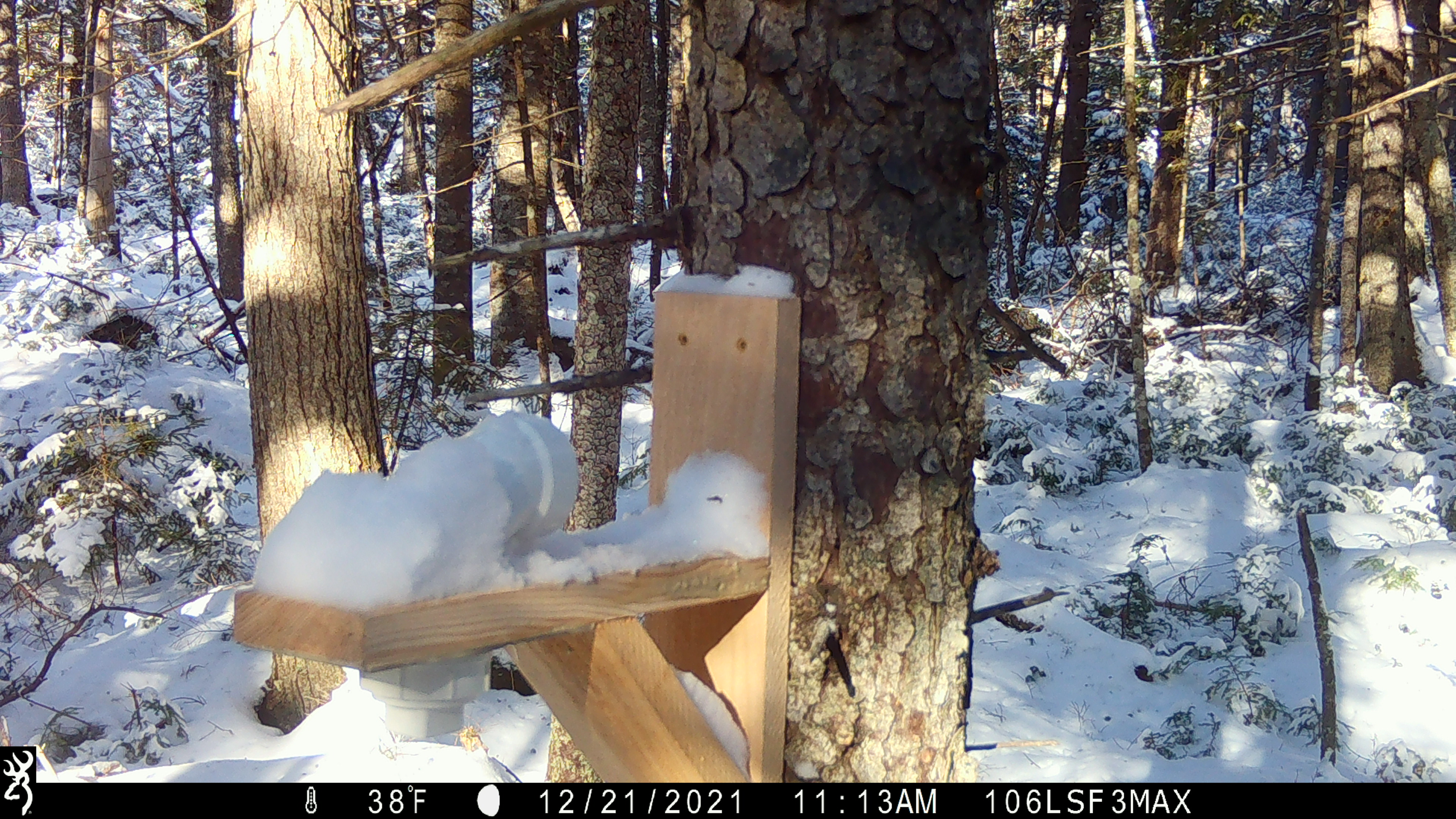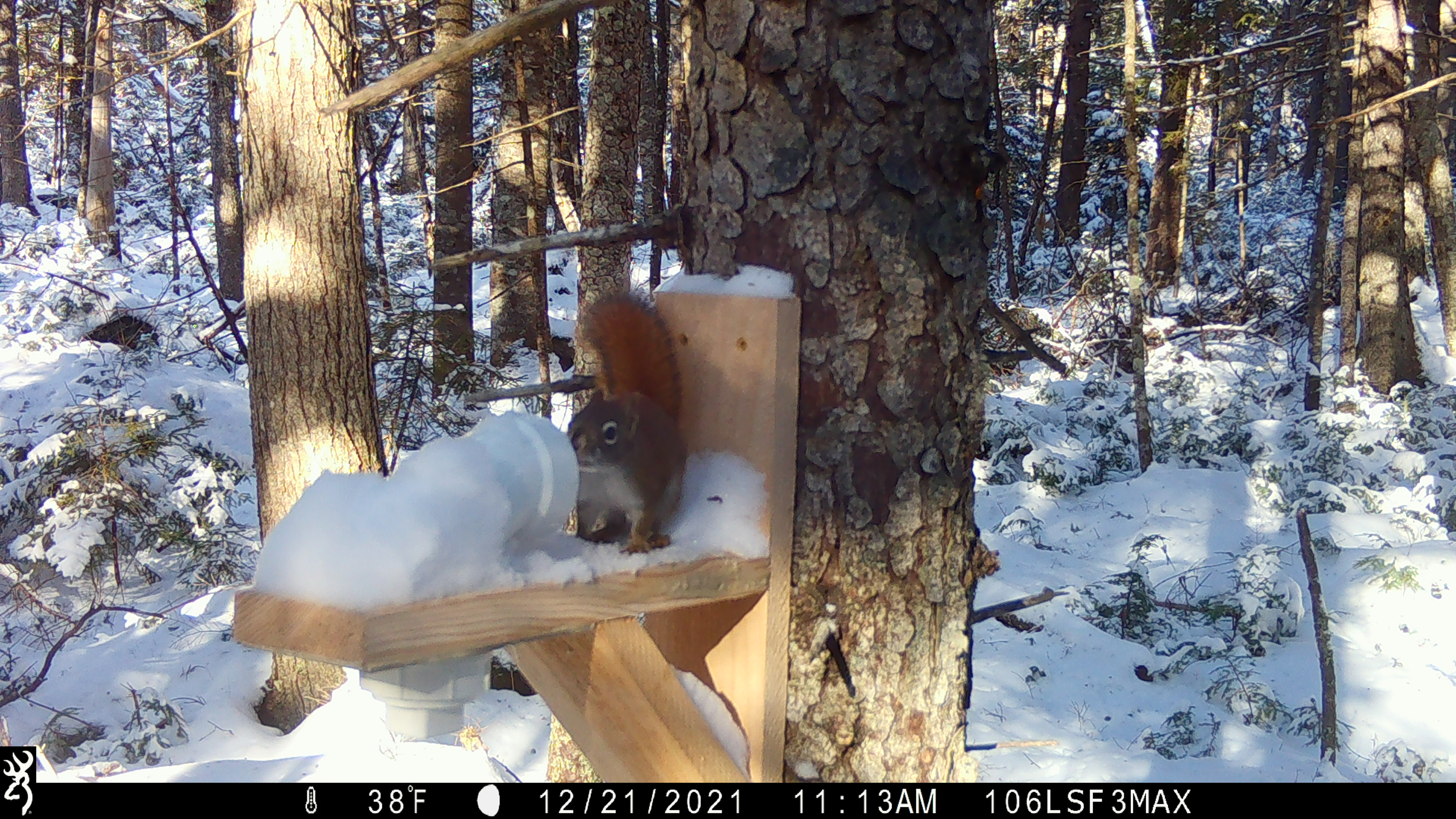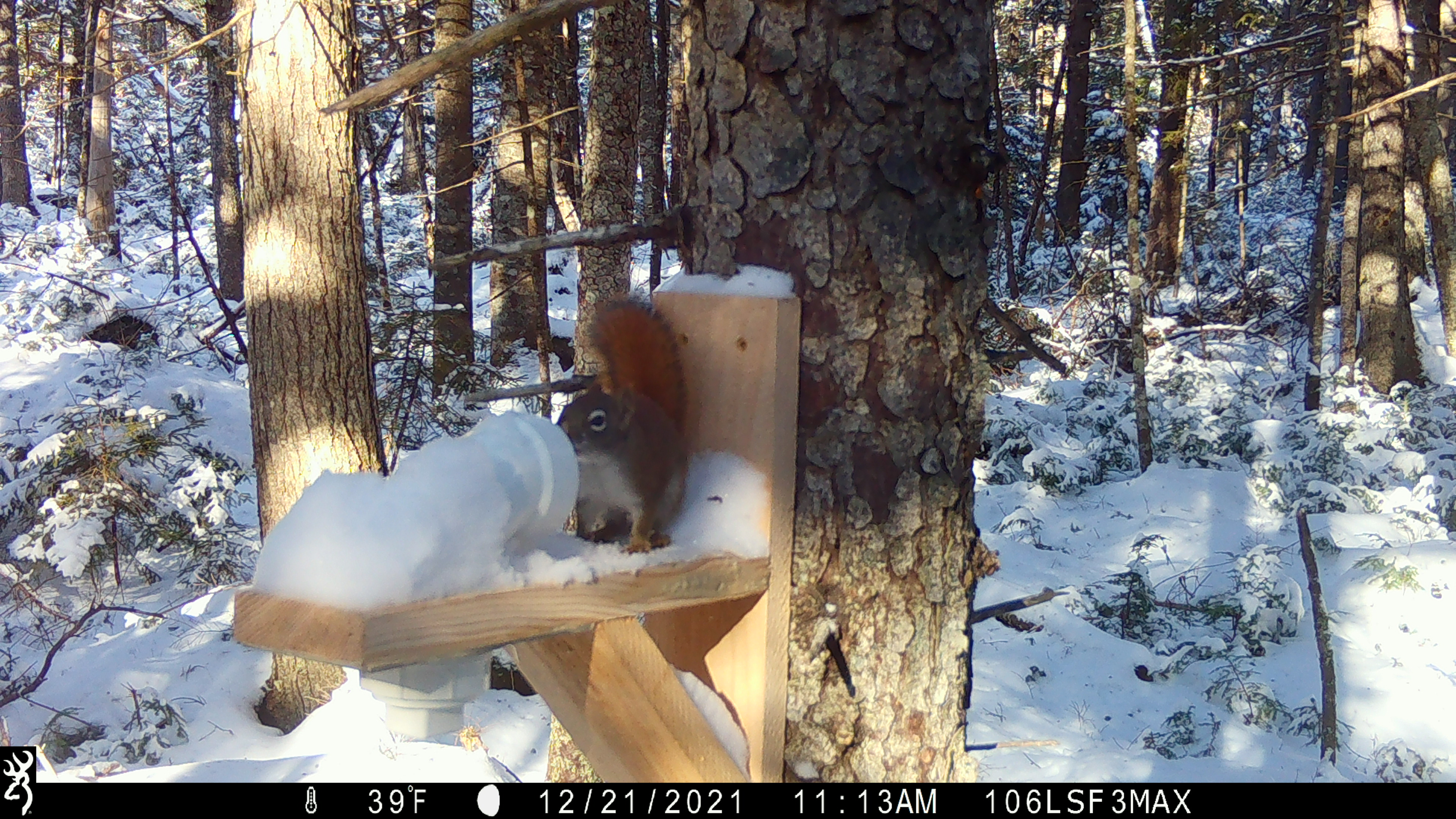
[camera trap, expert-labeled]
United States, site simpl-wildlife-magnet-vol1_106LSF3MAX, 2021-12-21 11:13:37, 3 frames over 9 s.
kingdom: Animalia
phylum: Chordata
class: Mammalia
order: Rodentia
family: Sciuridae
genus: Tamiasciurus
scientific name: Tamiasciurus hudsonicus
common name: red squirrel